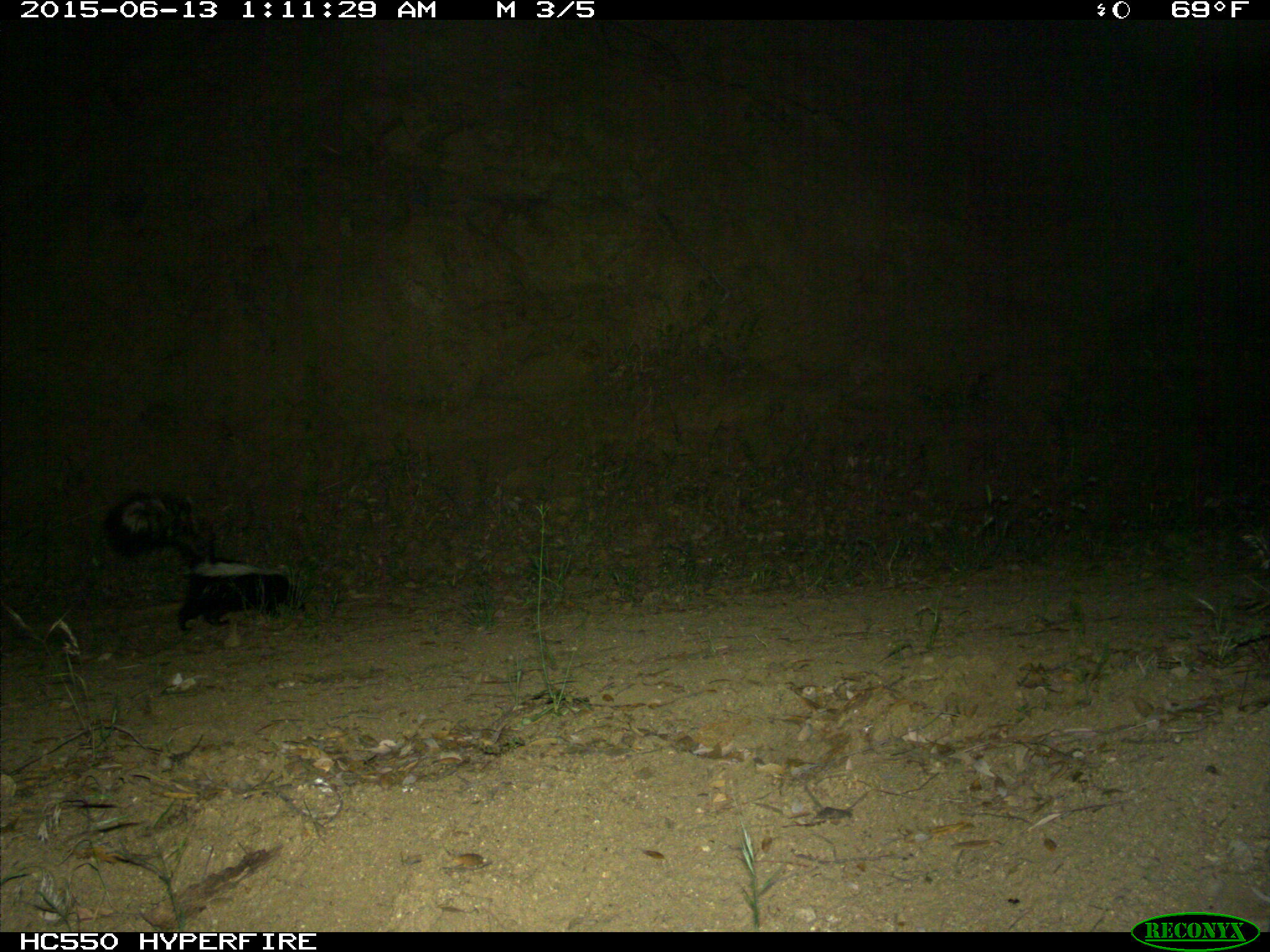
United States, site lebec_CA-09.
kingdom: Animalia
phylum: Chordata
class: Mammalia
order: Carnivora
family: Mephitidae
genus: Mephitis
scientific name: Mephitis mephitis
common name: striped skunk